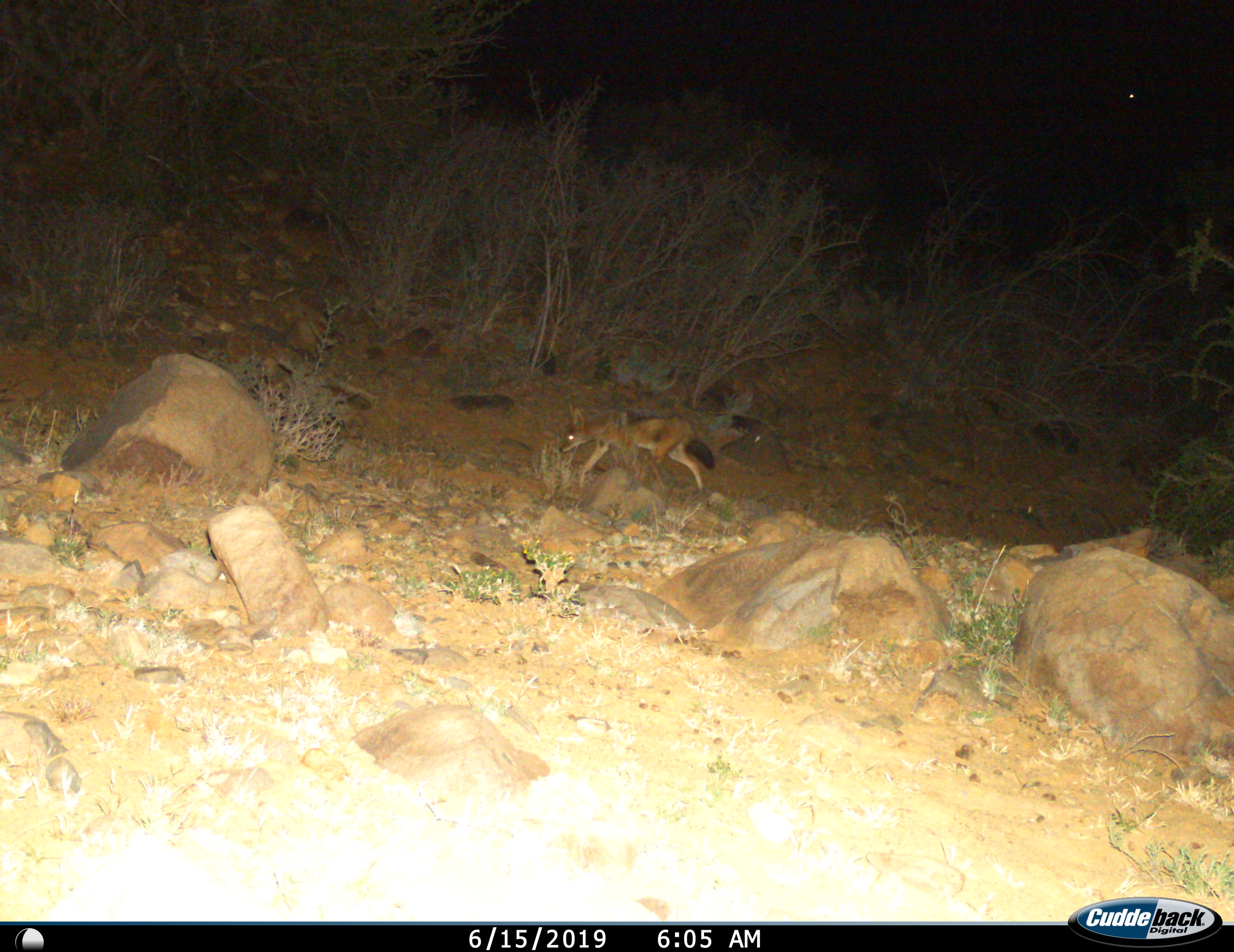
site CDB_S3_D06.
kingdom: Animalia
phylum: Chordata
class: Mammalia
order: Carnivora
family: Canidae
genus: Lupulella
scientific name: Lupulella mesomelas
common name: black-backed jackal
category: jackalblackbacked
Jackalblackbacked (black-backed jackal) (Lupulella mesomelas), count 1. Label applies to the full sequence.